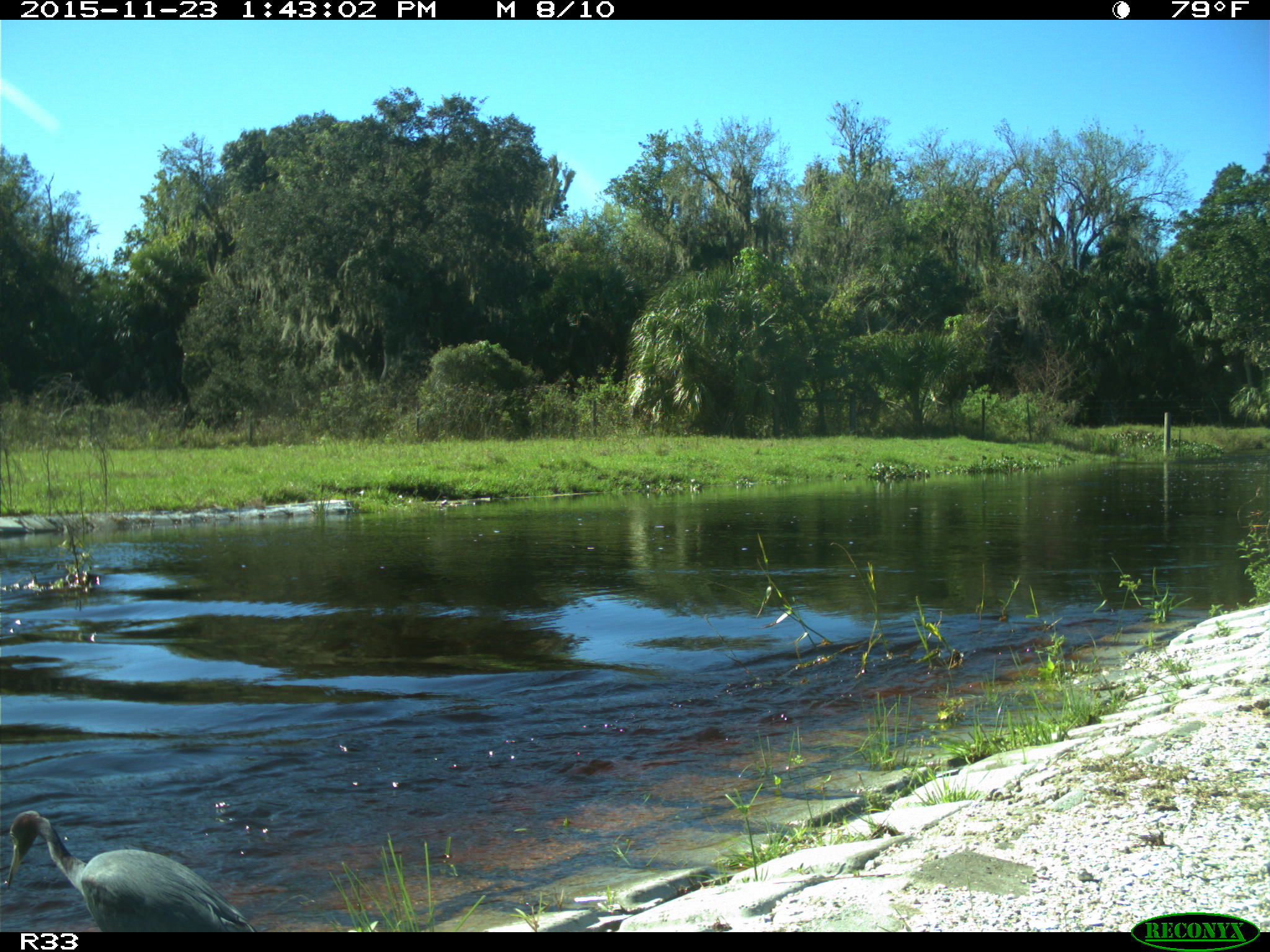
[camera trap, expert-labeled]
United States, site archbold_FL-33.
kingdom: Animalia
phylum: Chordata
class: Aves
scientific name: Aves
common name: birds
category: unidentified bird